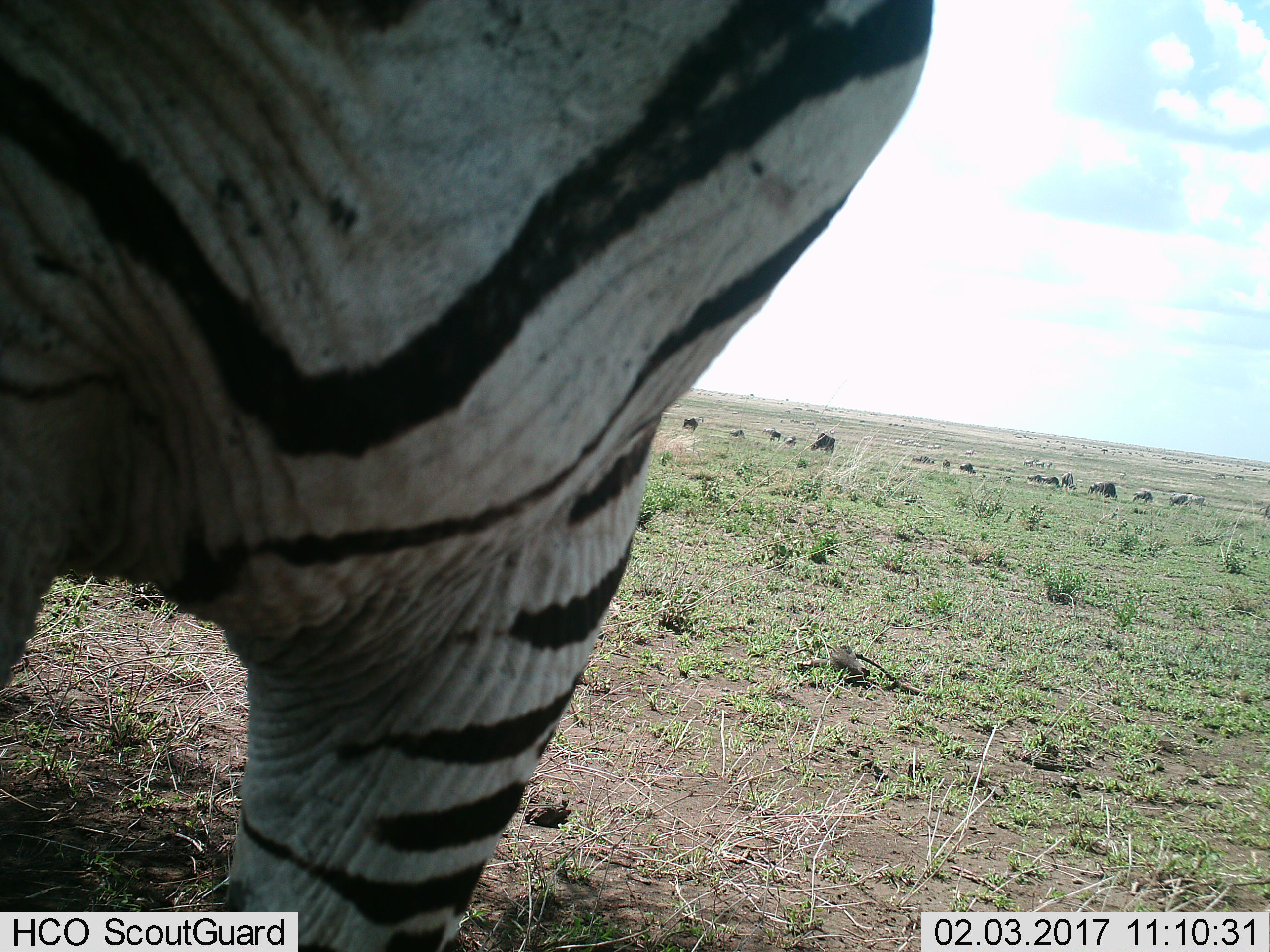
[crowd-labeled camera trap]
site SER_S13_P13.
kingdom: Animalia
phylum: Chordata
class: Mammalia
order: Perissodactyla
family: Equidae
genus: Equus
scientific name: Equus quagga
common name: plains zebra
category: zebraplains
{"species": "zebraplains (plains zebra) (Equus quagga)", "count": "11-50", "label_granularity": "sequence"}